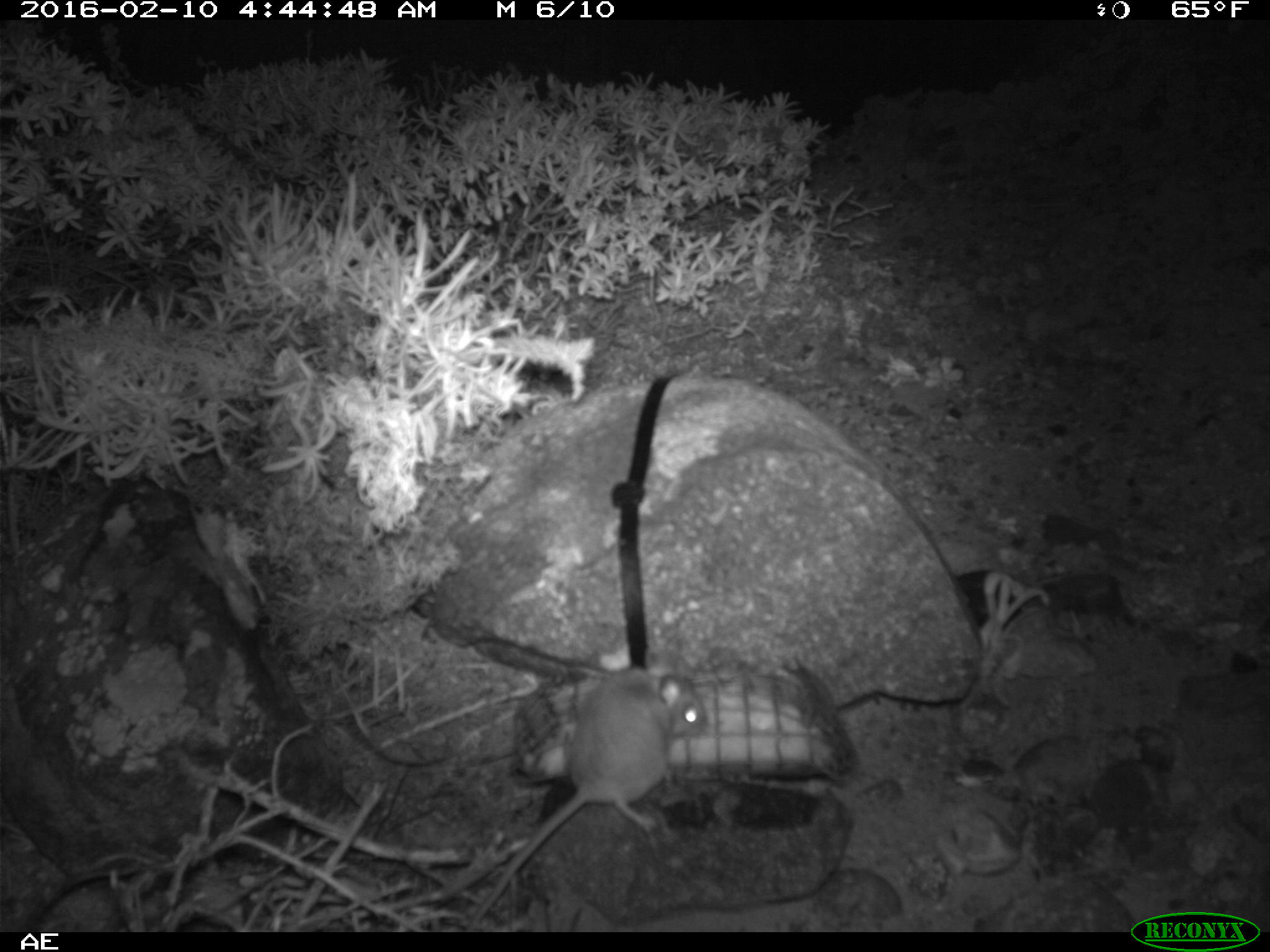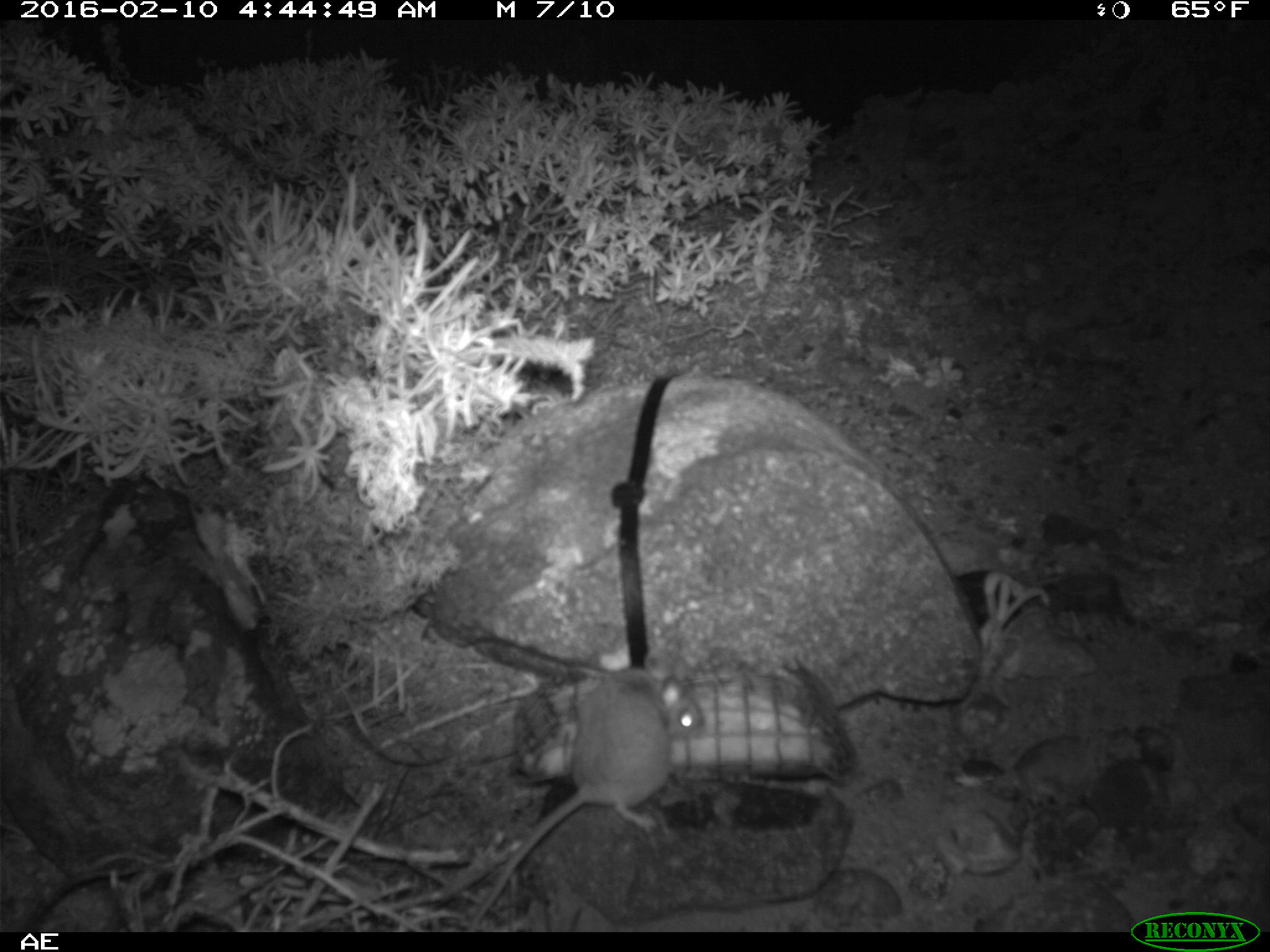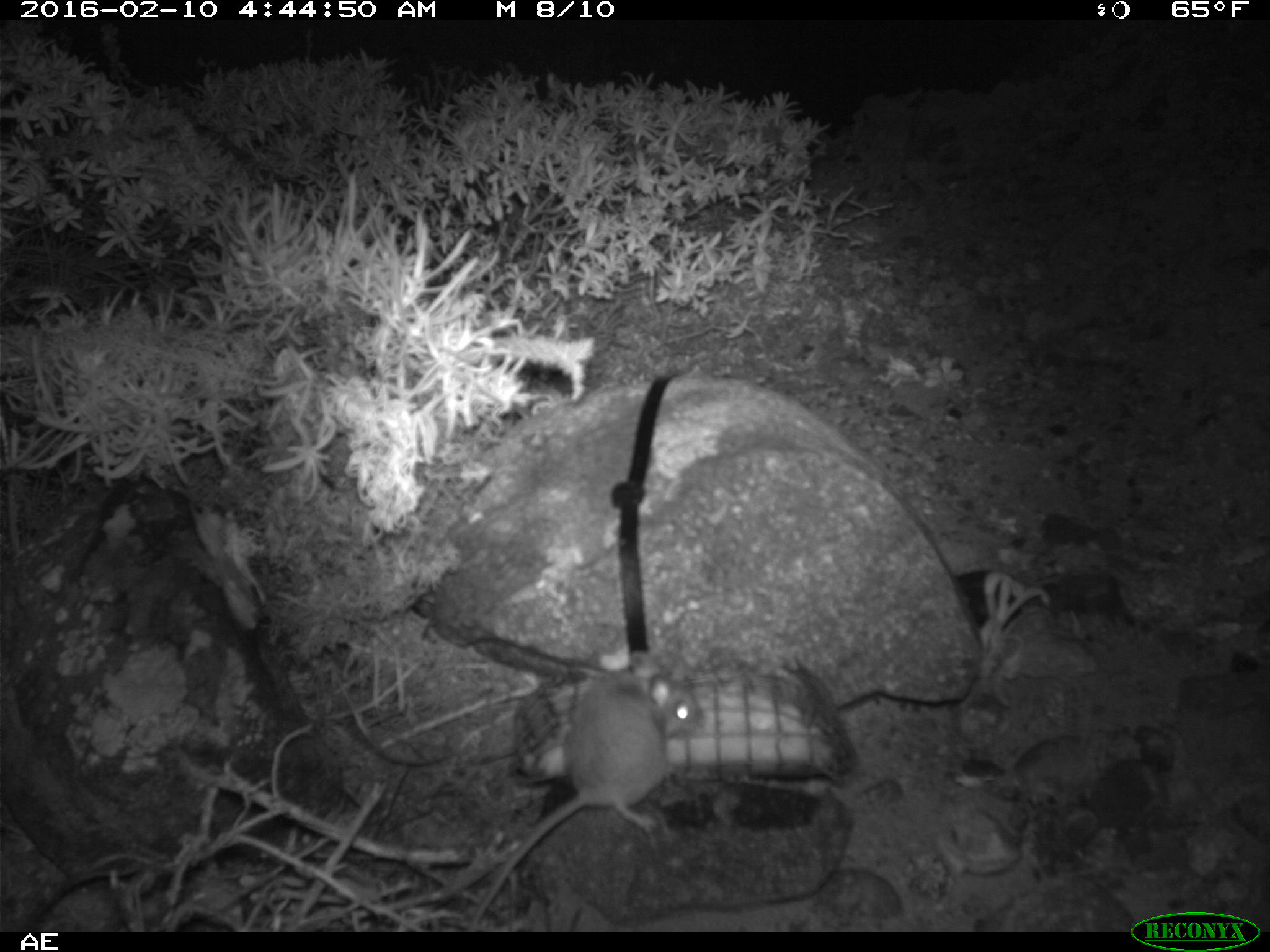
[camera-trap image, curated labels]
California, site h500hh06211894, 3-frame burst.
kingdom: Animalia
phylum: Chordata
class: Mammalia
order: Rodentia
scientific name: Rodentia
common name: rodent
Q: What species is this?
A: Rodent (Rodentia).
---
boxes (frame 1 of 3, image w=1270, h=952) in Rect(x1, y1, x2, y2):
rodent: Rect(462, 653, 703, 930)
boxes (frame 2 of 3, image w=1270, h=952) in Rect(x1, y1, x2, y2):
rodent: Rect(469, 648, 706, 932)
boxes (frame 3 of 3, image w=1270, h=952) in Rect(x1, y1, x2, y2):
rodent: Rect(458, 649, 703, 929)